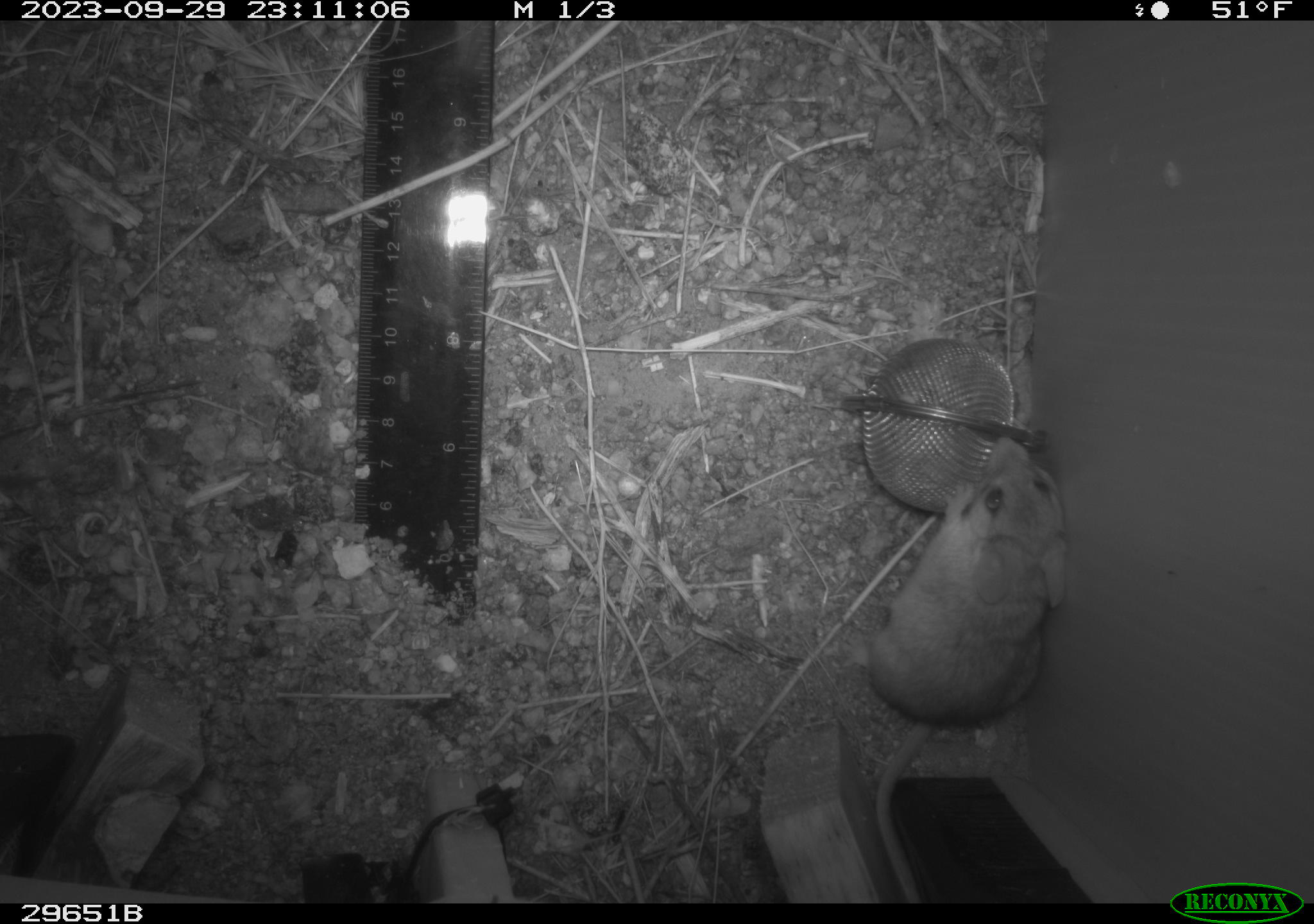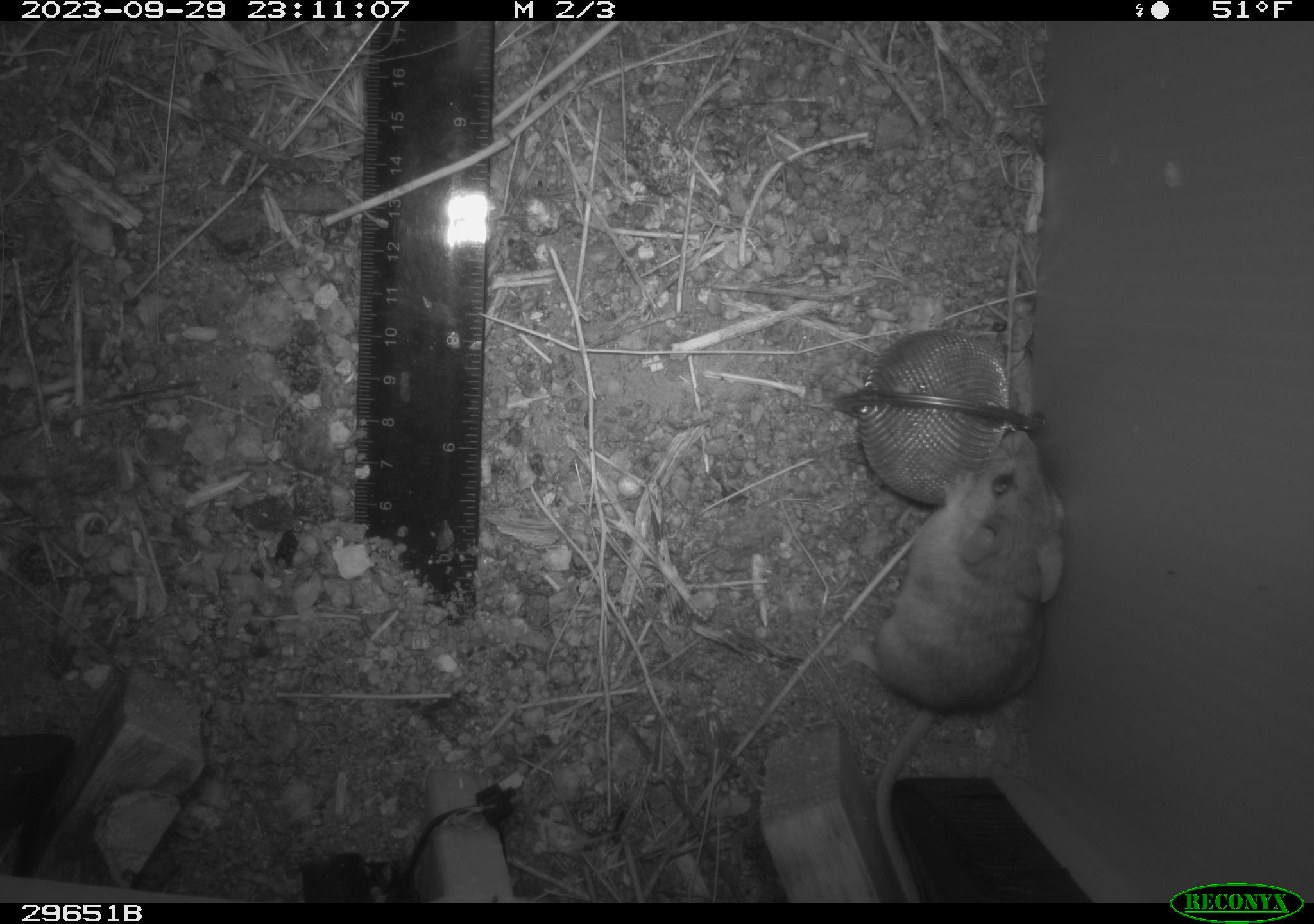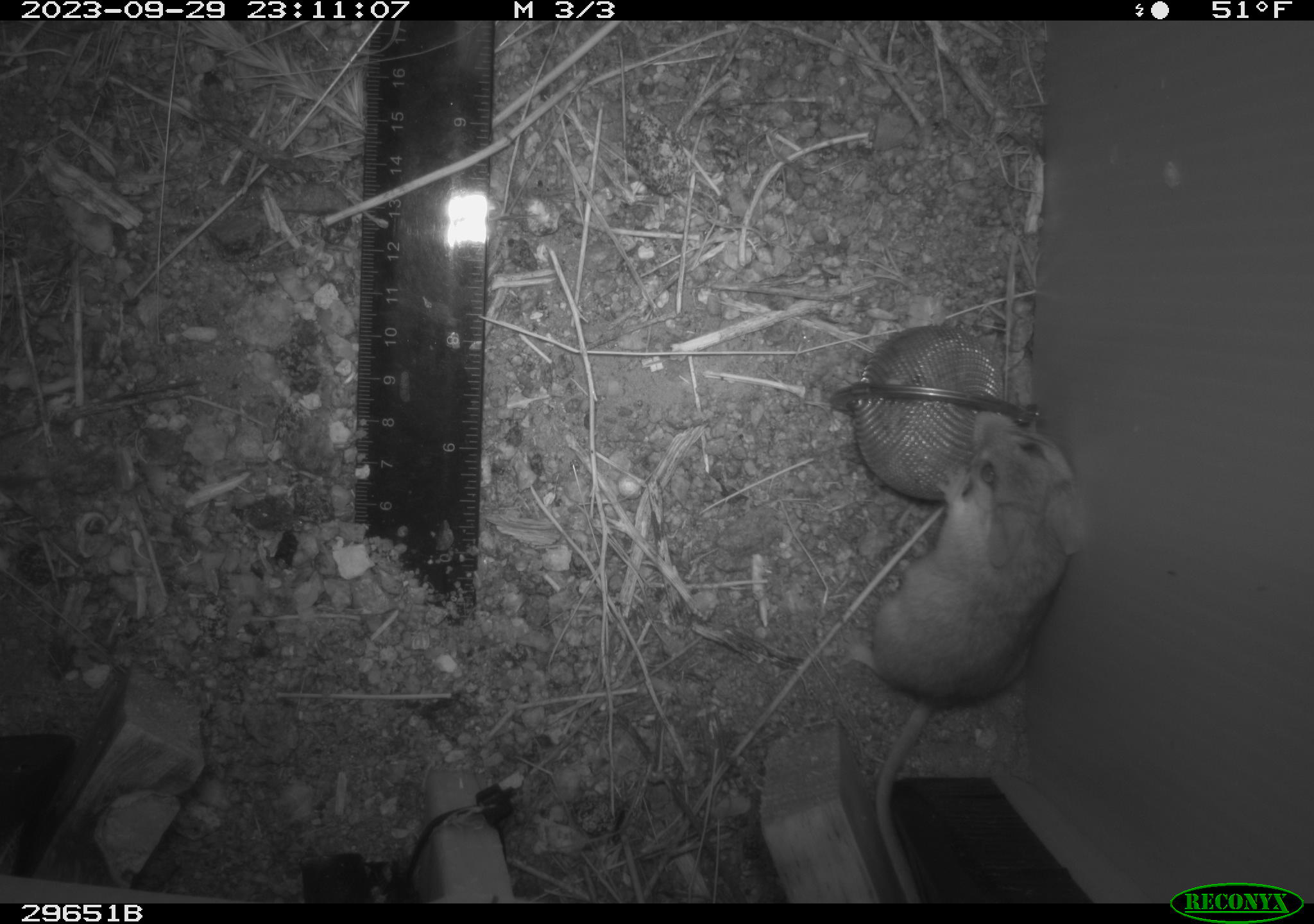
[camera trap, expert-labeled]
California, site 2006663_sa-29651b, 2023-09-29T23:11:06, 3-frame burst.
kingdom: Animalia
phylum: Chordata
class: Mammalia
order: Rodentia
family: Cricetidae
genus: Peromyscus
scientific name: Peromyscus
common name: deer mice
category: peromyscus species